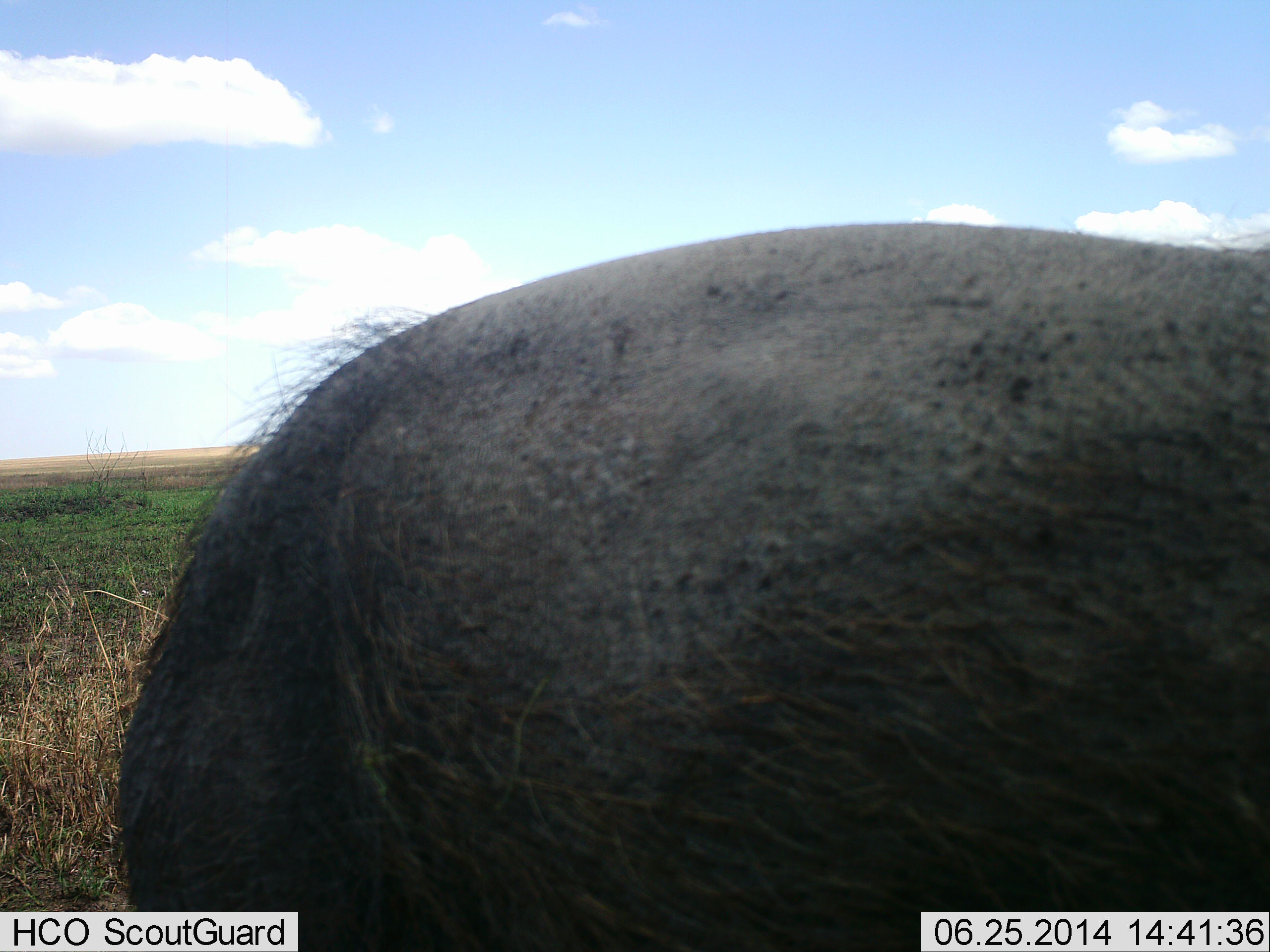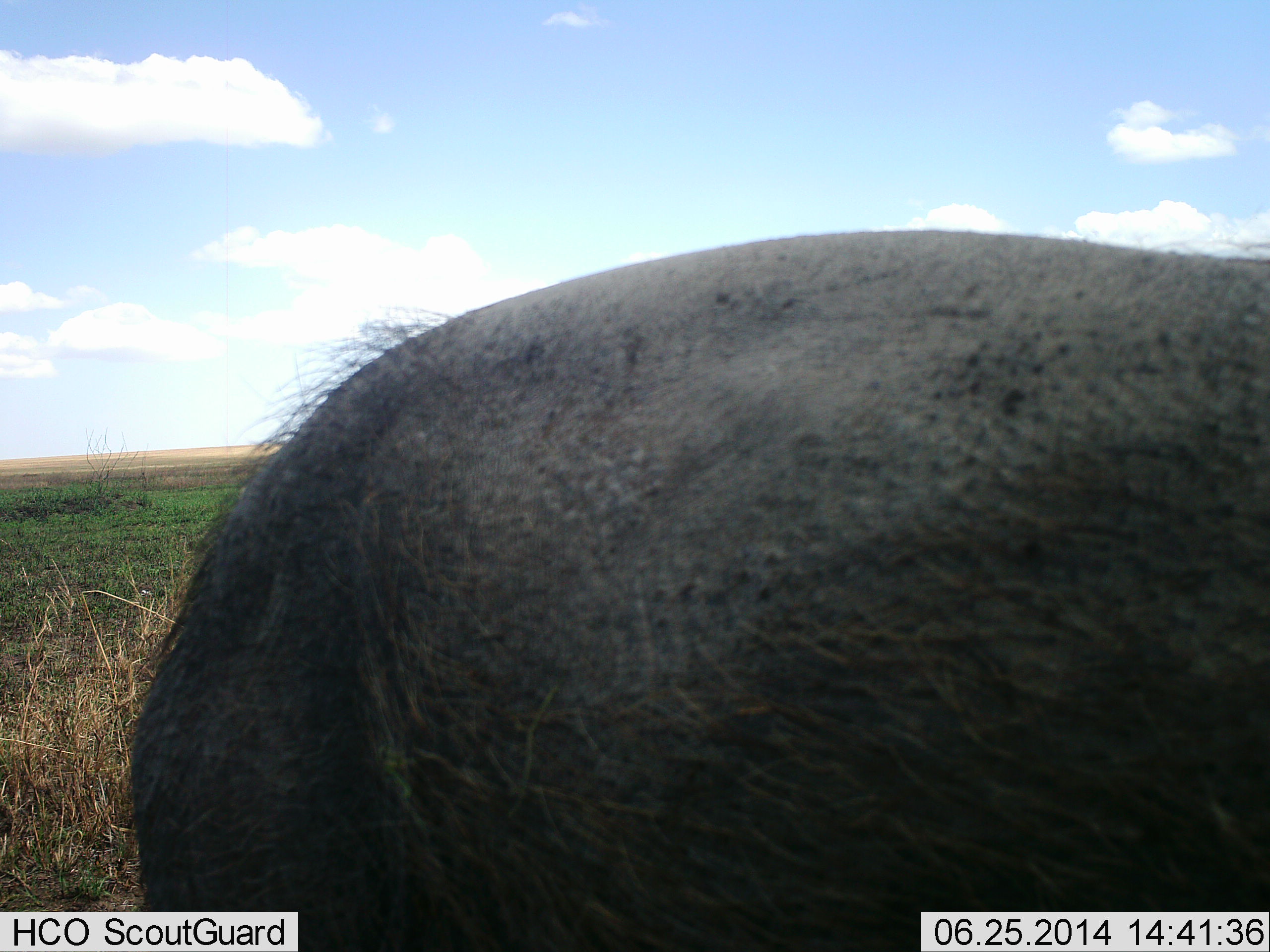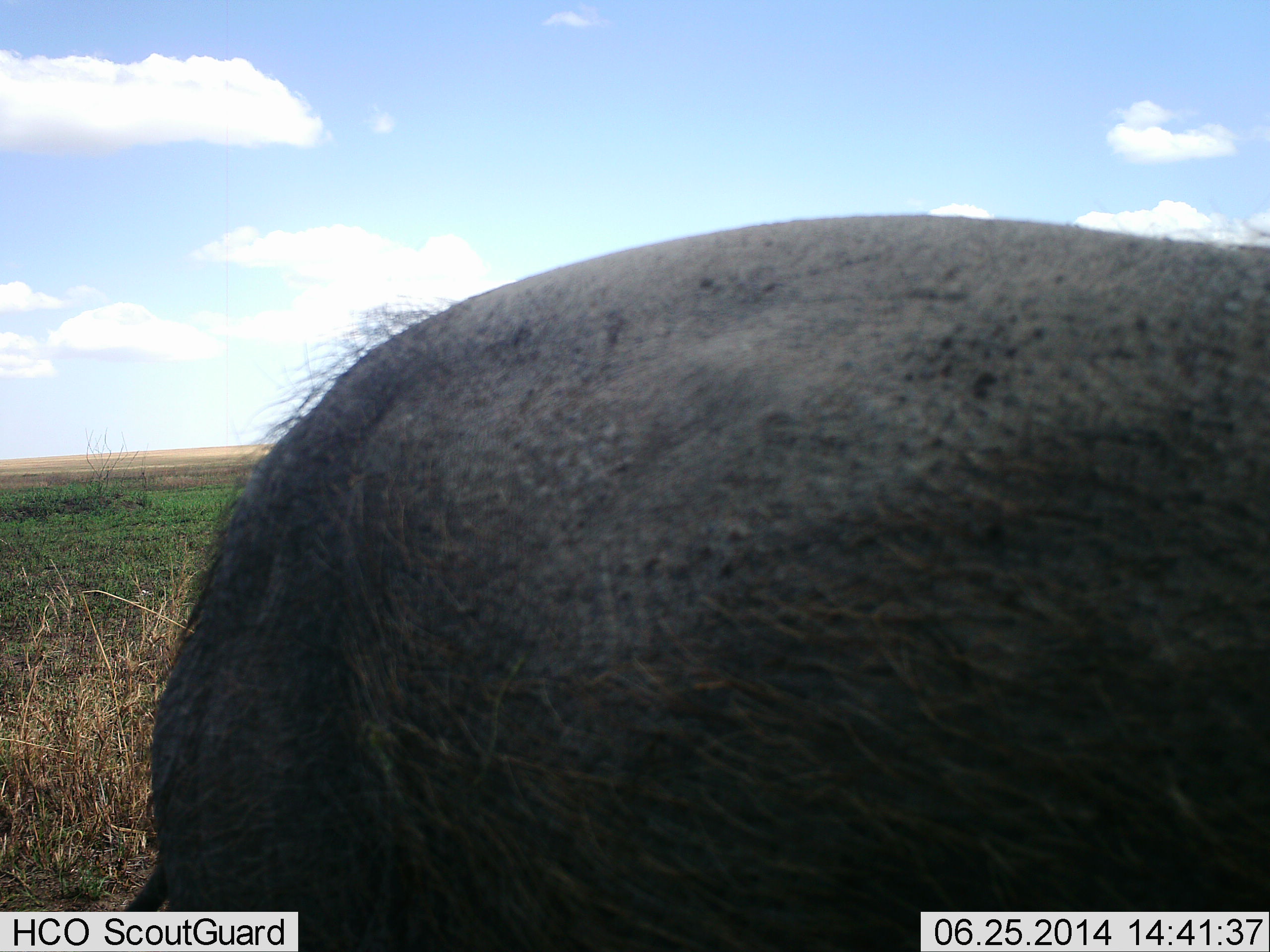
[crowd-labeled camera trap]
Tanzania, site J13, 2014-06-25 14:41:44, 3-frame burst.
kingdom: Animalia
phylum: Chordata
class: Mammalia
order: Artiodactyla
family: Suidae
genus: Phacochoerus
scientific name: Phacochoerus africanus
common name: warthog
Warthog (Phacochoerus africanus), count 1. Behavior (volunteer vote fractions): standing 100%, resting 0%, moving 10%, interacting 20%. Young present (vote fraction): 0%. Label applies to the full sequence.